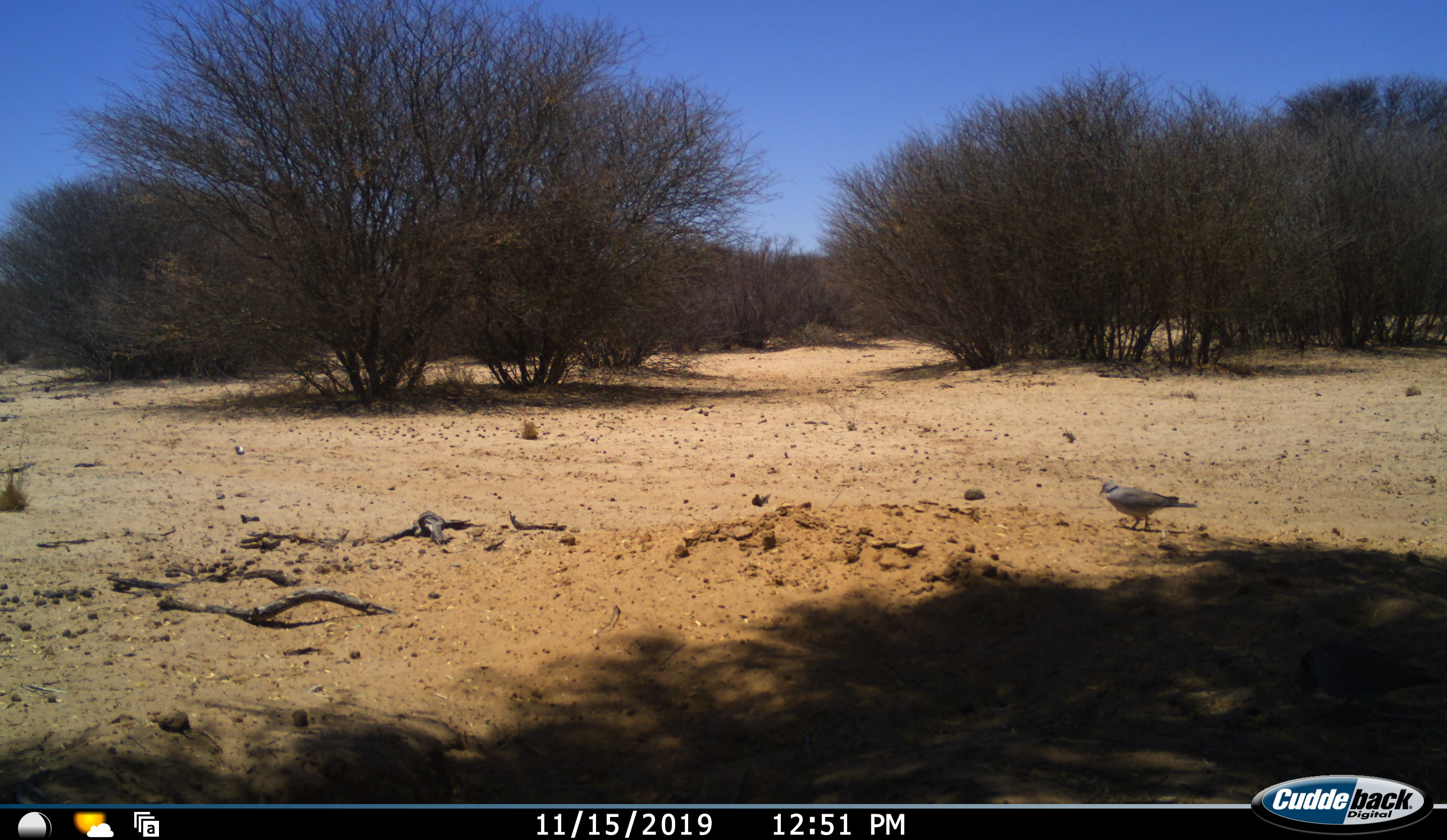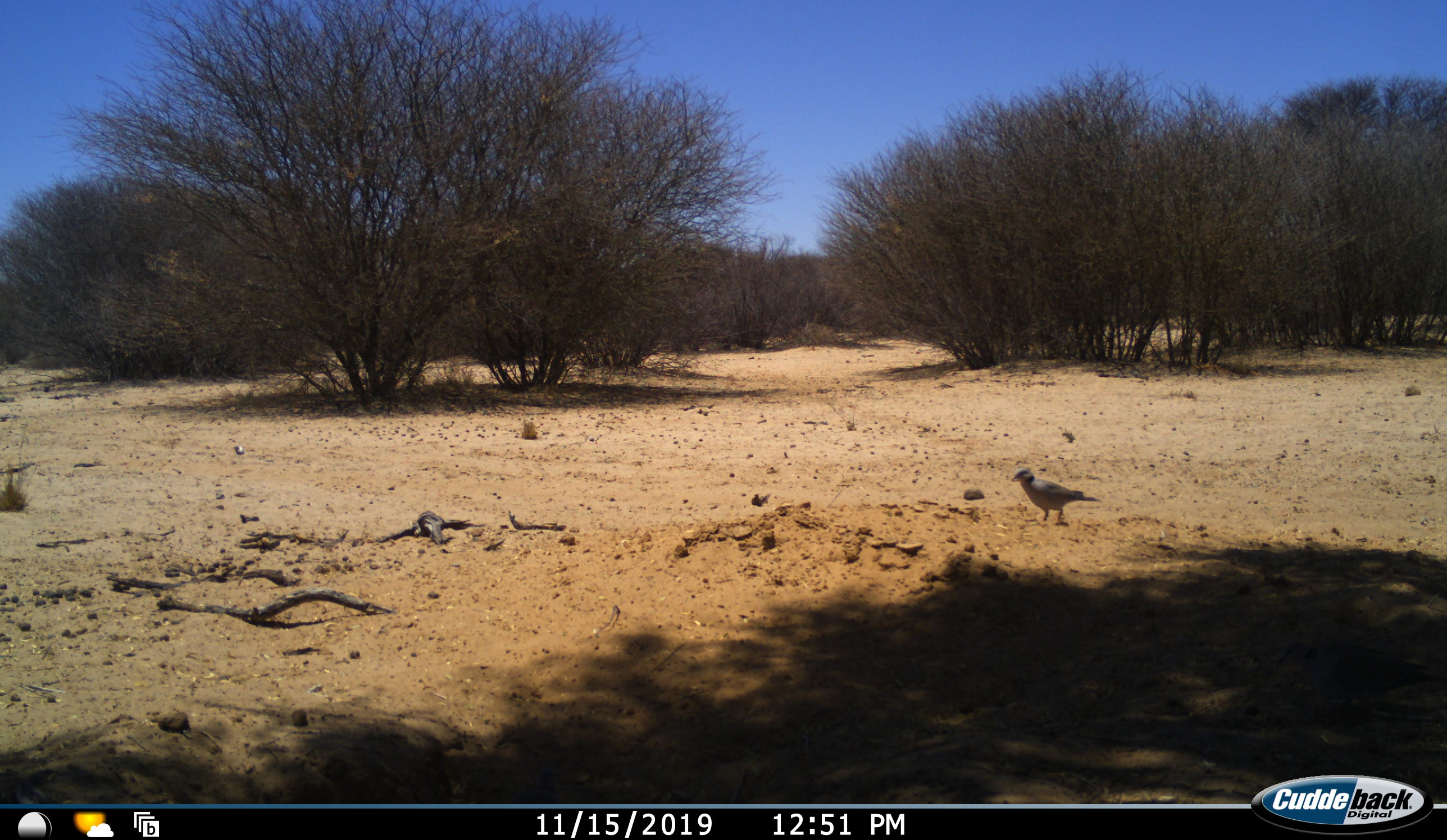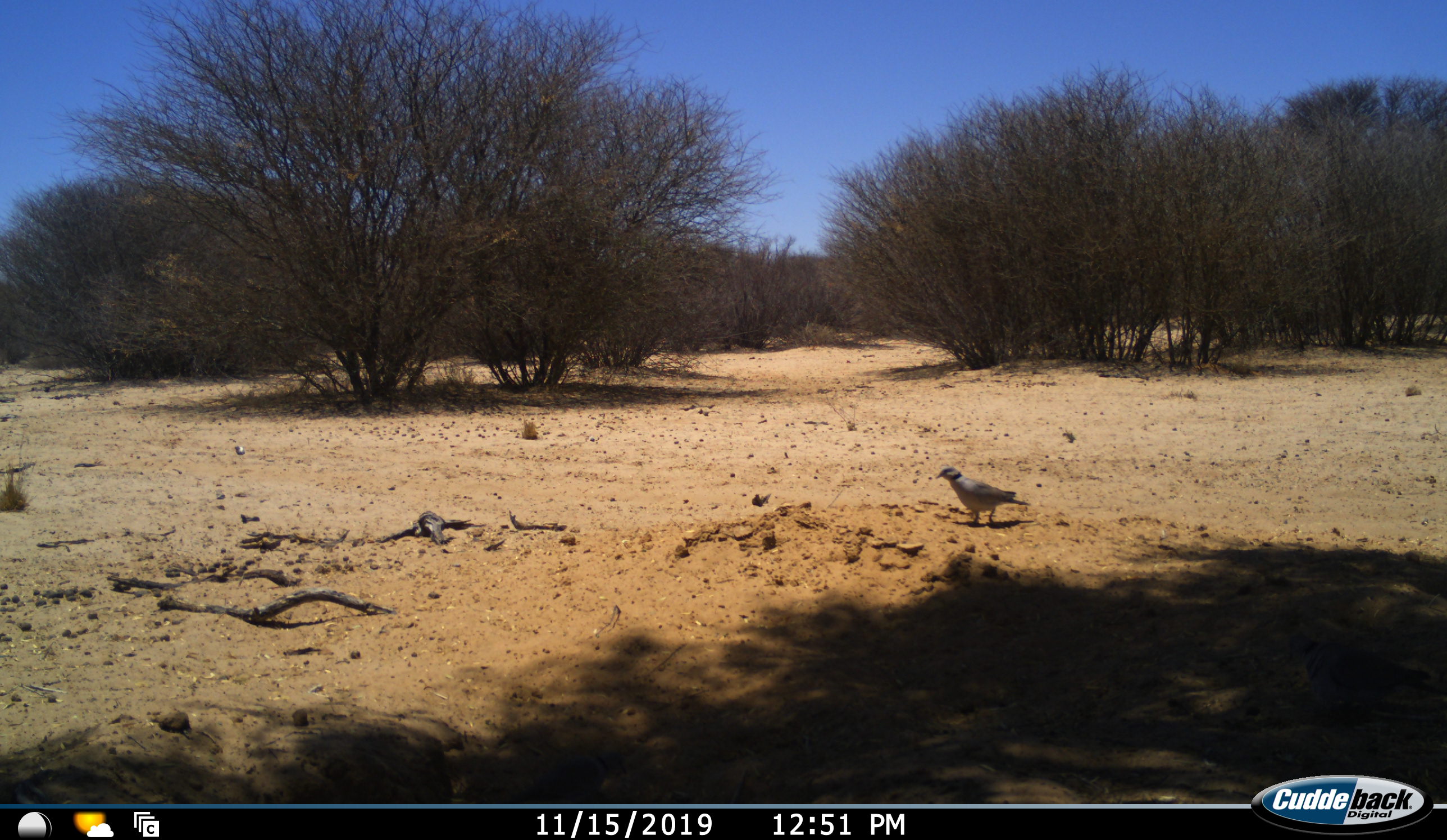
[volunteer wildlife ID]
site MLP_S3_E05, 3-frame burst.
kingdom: Animalia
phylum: Chordata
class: Aves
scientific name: Aves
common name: bird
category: birdother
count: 1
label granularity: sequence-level